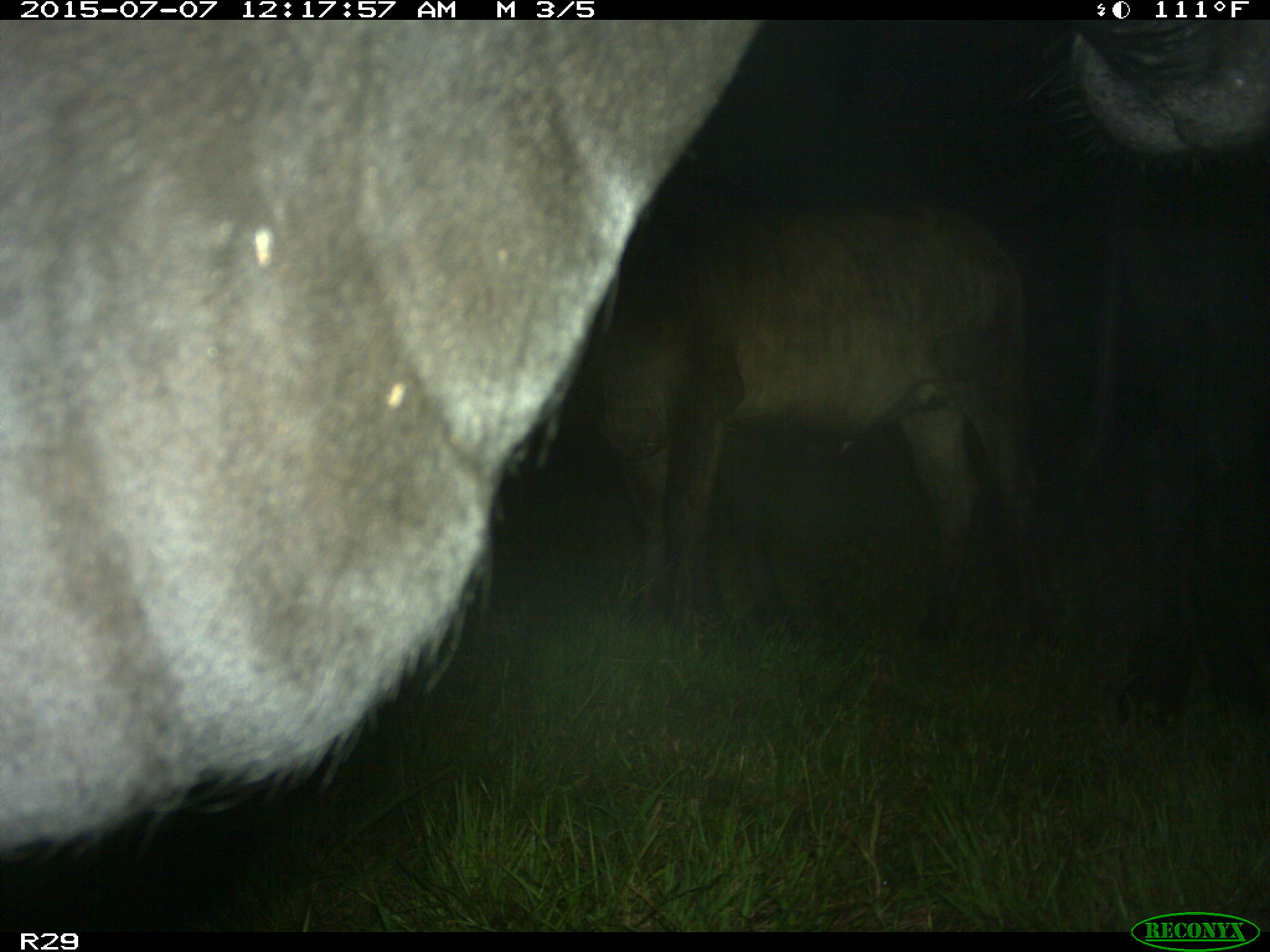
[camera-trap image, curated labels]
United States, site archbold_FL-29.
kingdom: Animalia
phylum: Chordata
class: Mammalia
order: Artiodactyla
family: Bovidae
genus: Bos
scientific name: Bos taurus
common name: domestic cow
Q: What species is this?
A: Bos taurus (domestic cow).